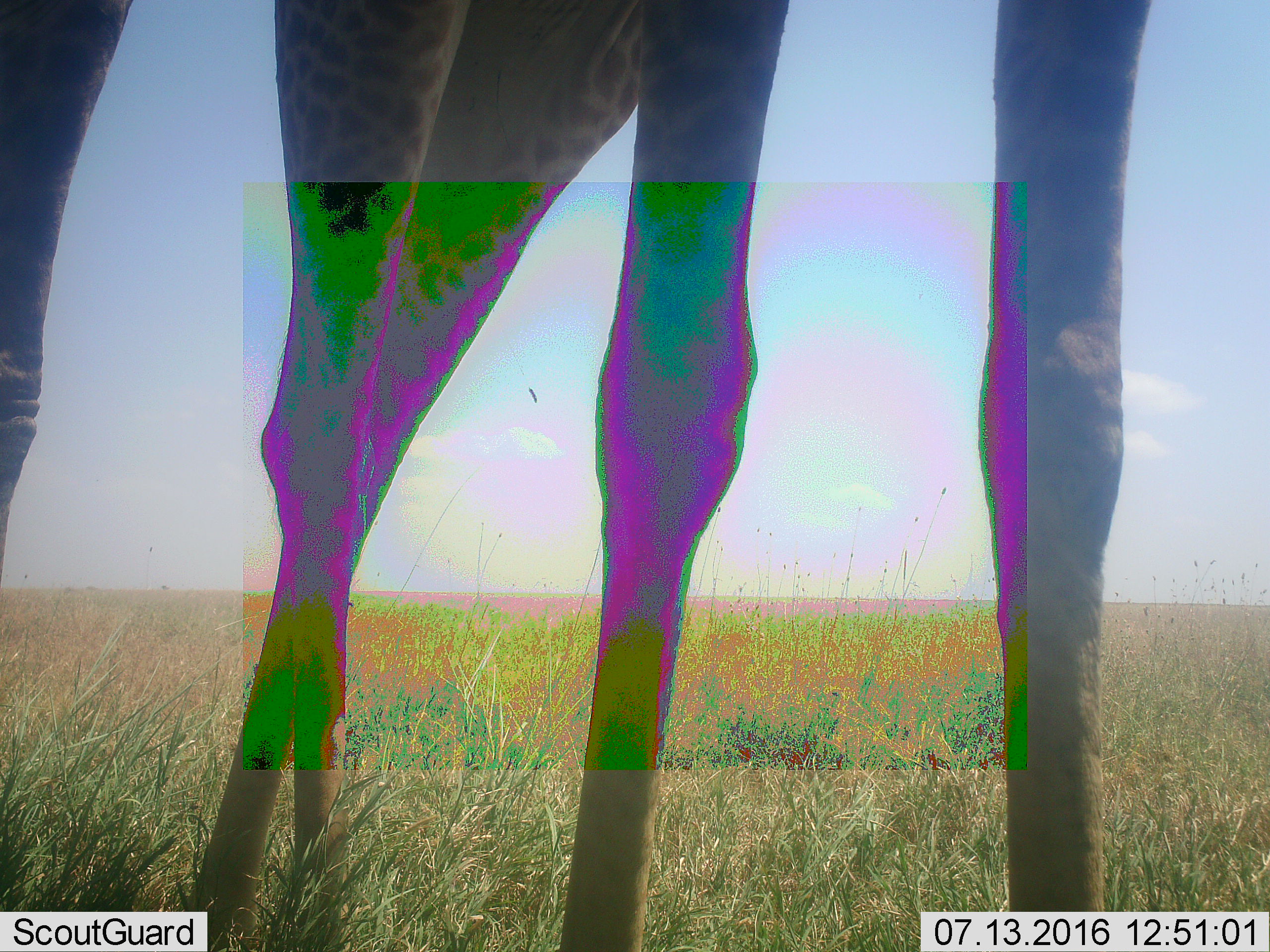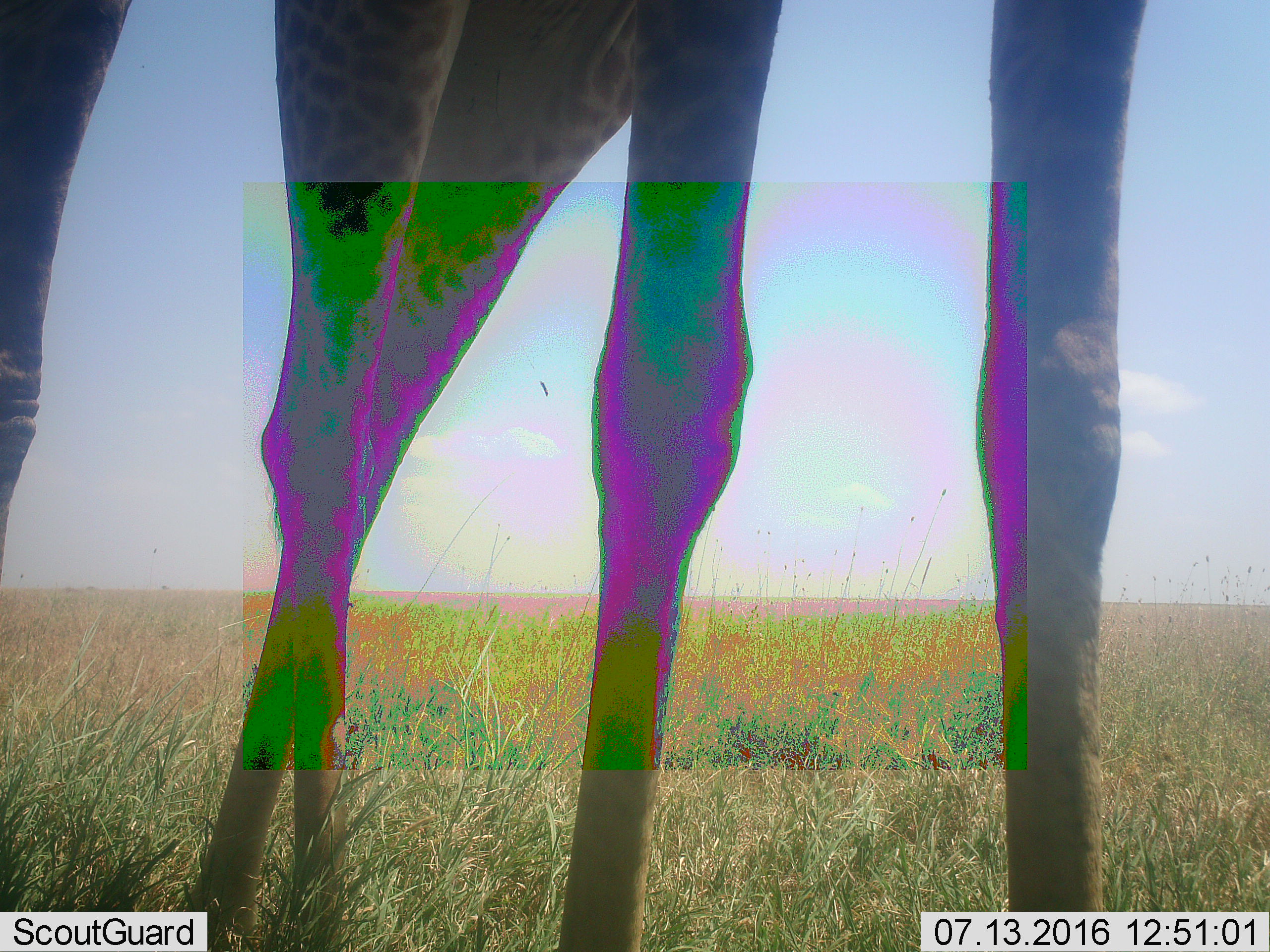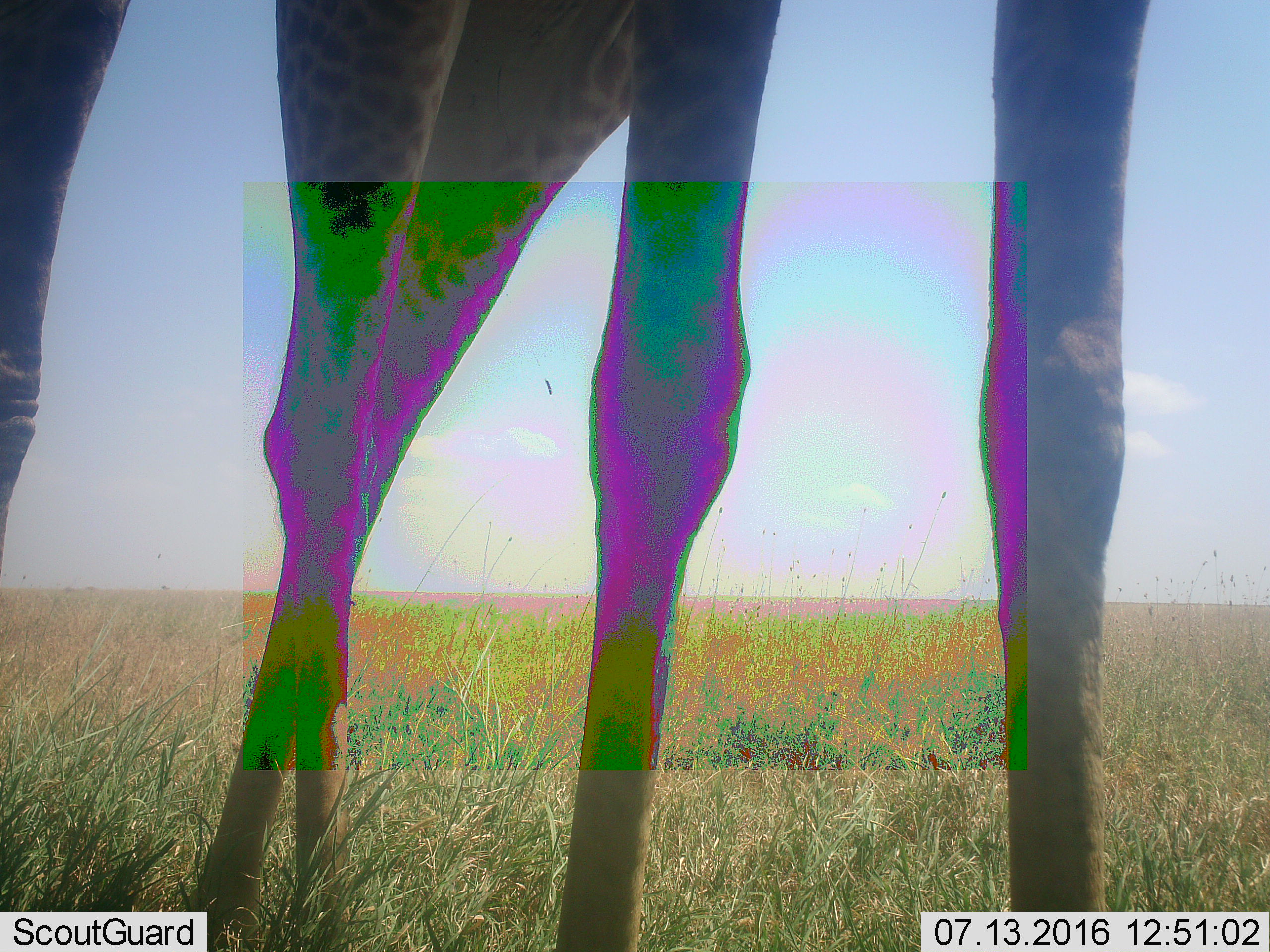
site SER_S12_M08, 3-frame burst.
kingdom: Animalia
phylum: Chordata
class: Mammalia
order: Artiodactyla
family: Giraffidae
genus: Giraffa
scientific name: Giraffa camelopardalis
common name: giraffe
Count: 1.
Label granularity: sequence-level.